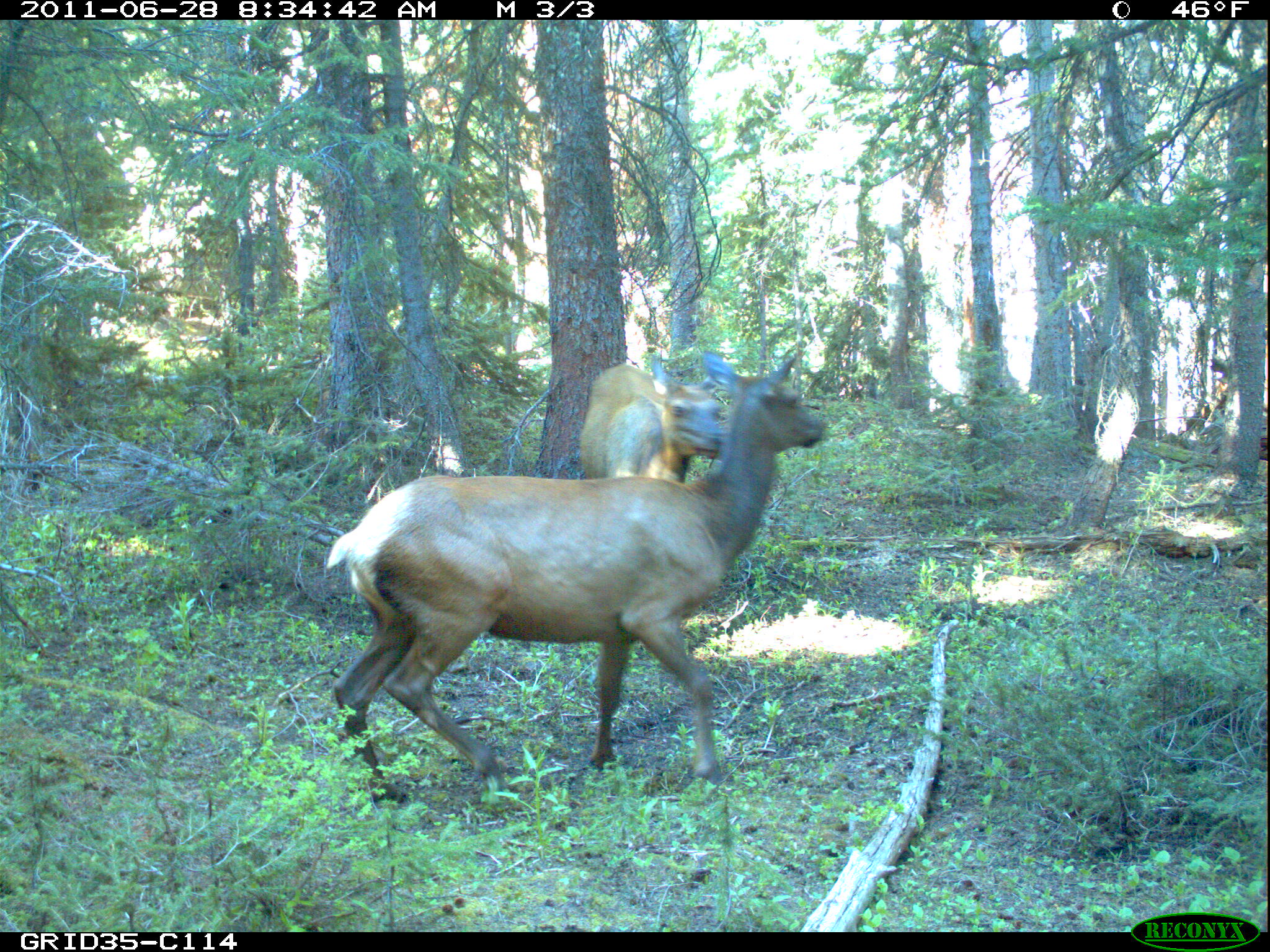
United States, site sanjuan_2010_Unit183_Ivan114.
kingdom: Animalia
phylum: Chordata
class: Mammalia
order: Artiodactyla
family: Cervidae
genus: Cervus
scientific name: Cervus elaphus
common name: red deer